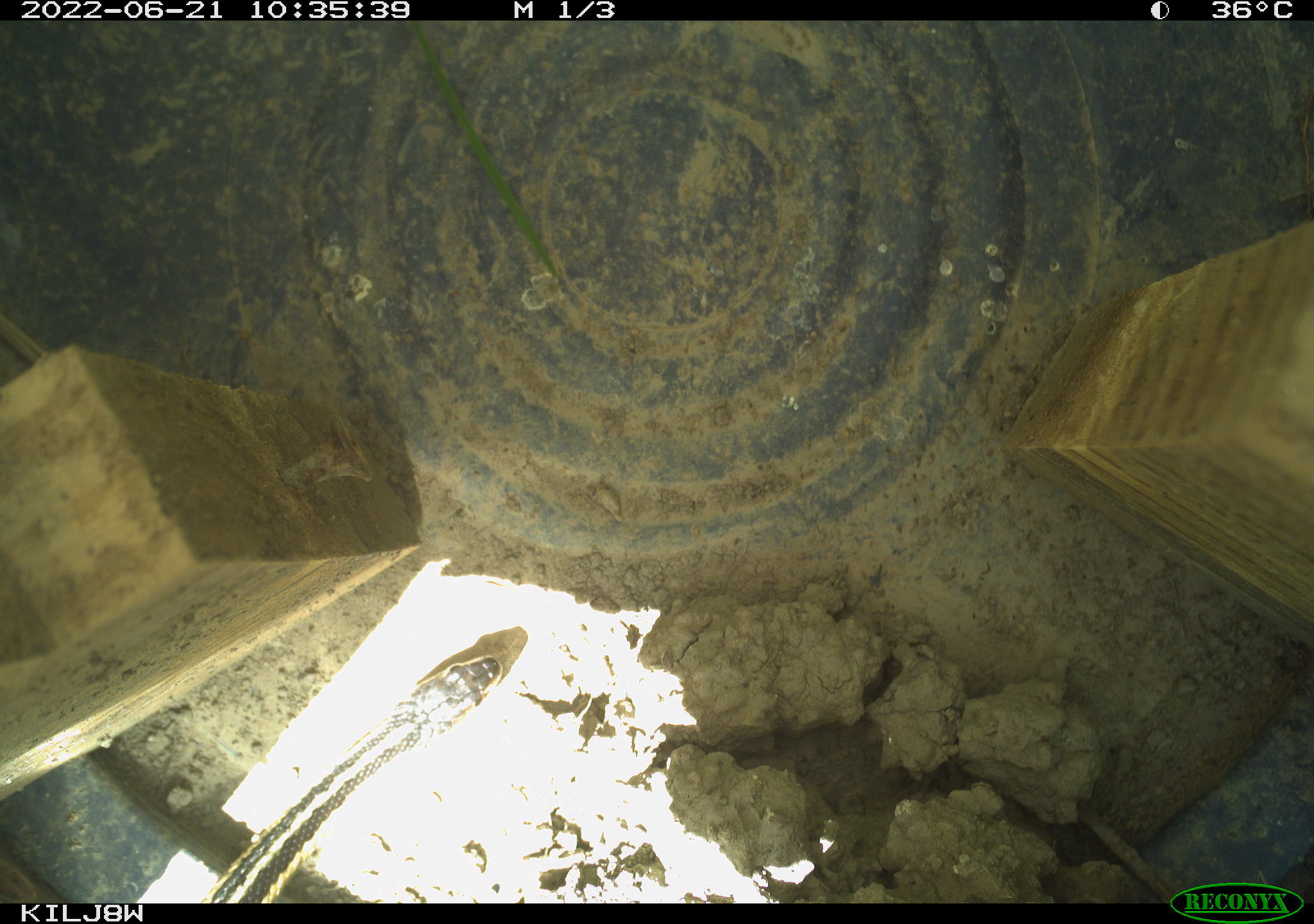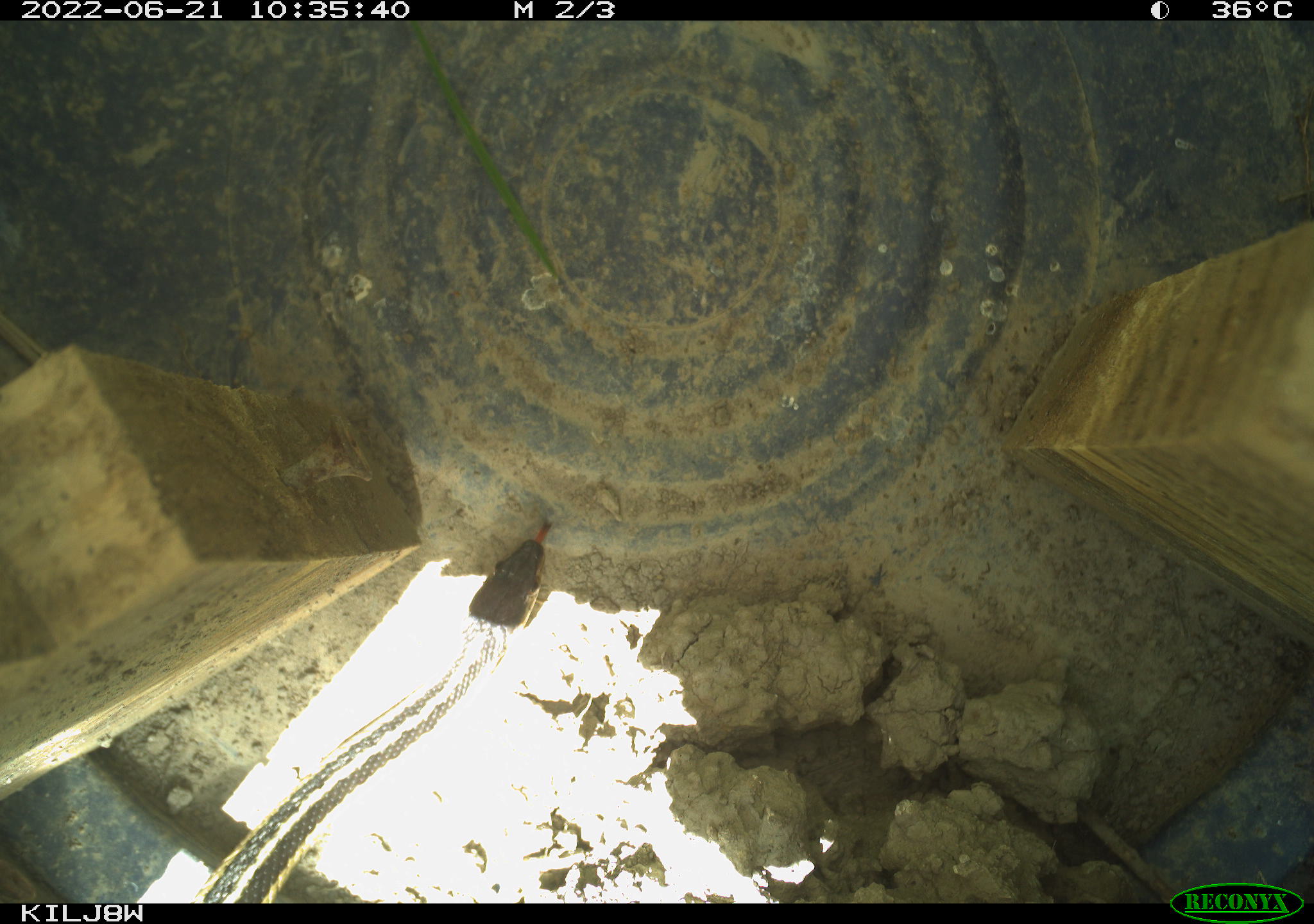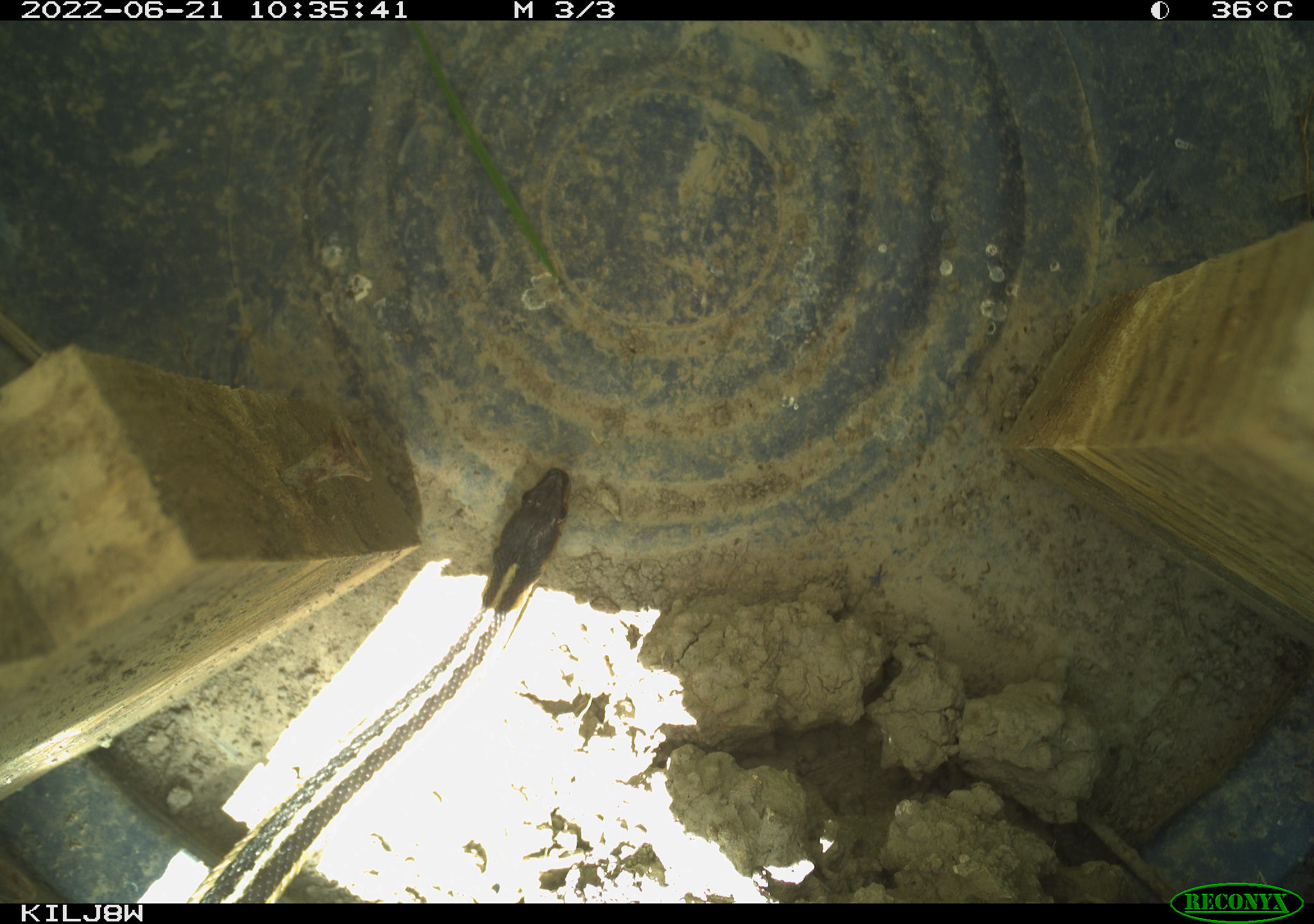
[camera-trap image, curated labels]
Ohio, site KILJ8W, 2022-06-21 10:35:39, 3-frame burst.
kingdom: Animalia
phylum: Chordata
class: Reptilia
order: Squamata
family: Colubridae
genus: Thamnophis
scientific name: Thamnophis sirtalis sirtalis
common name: eastern gartersnake